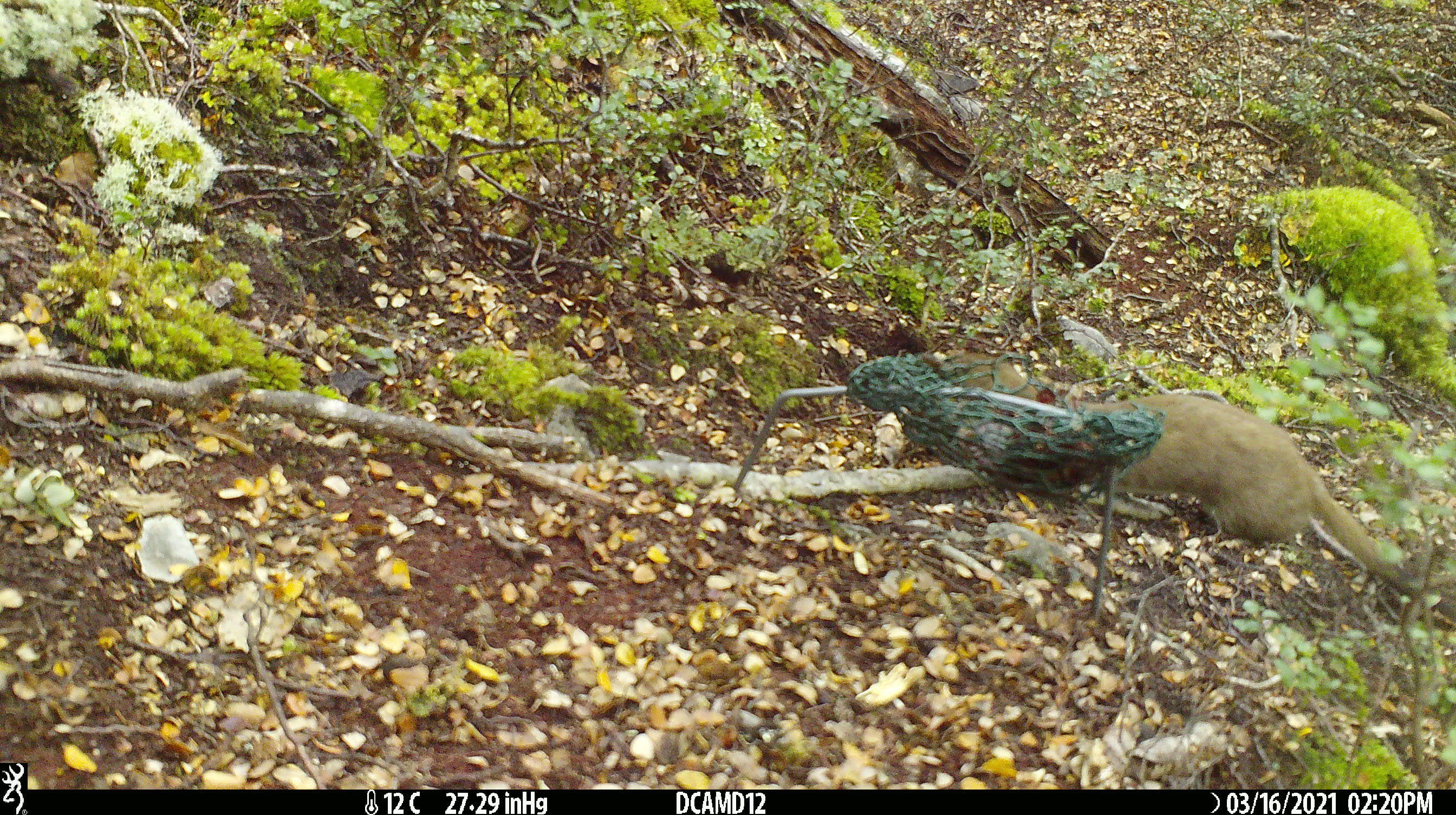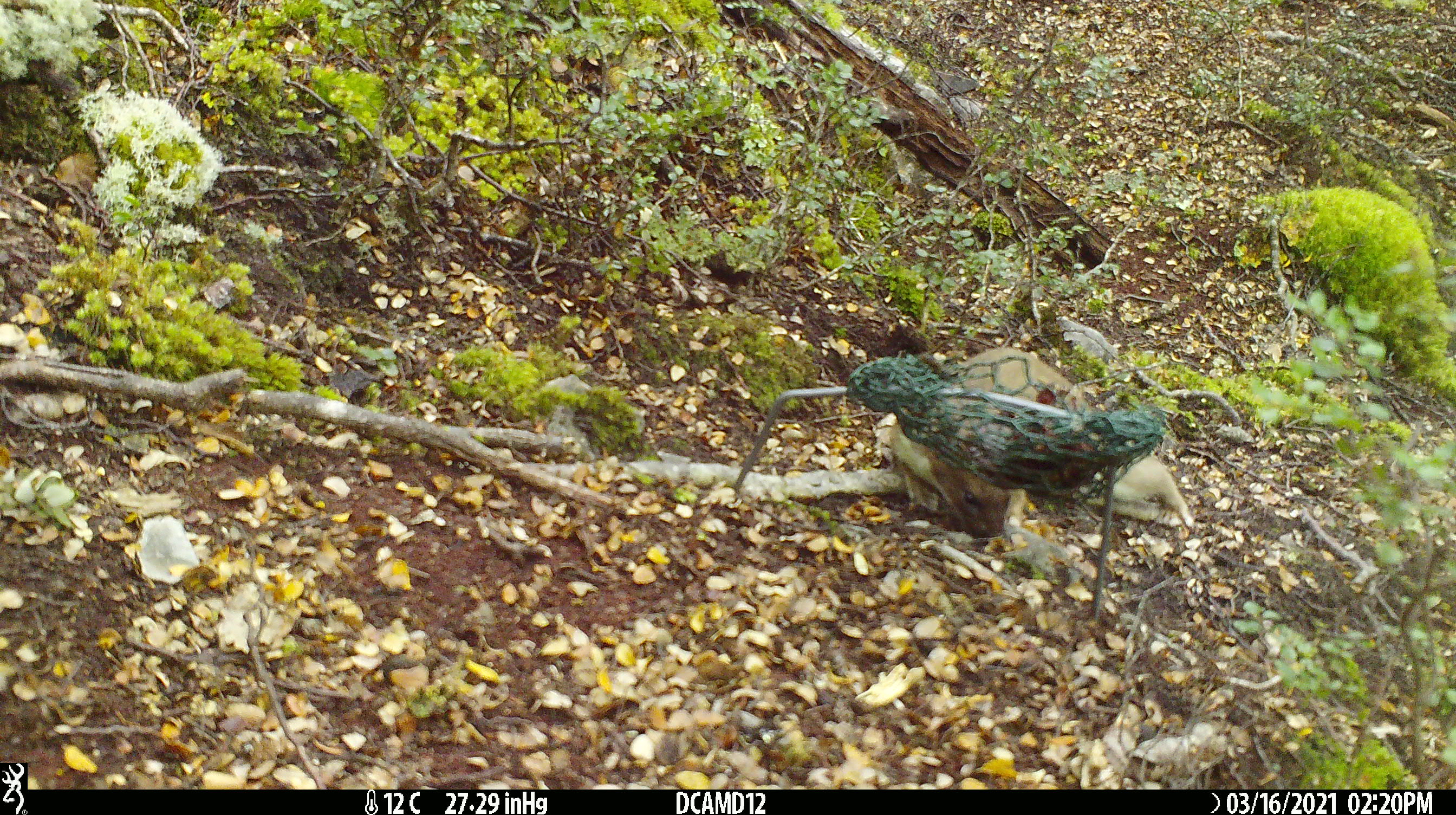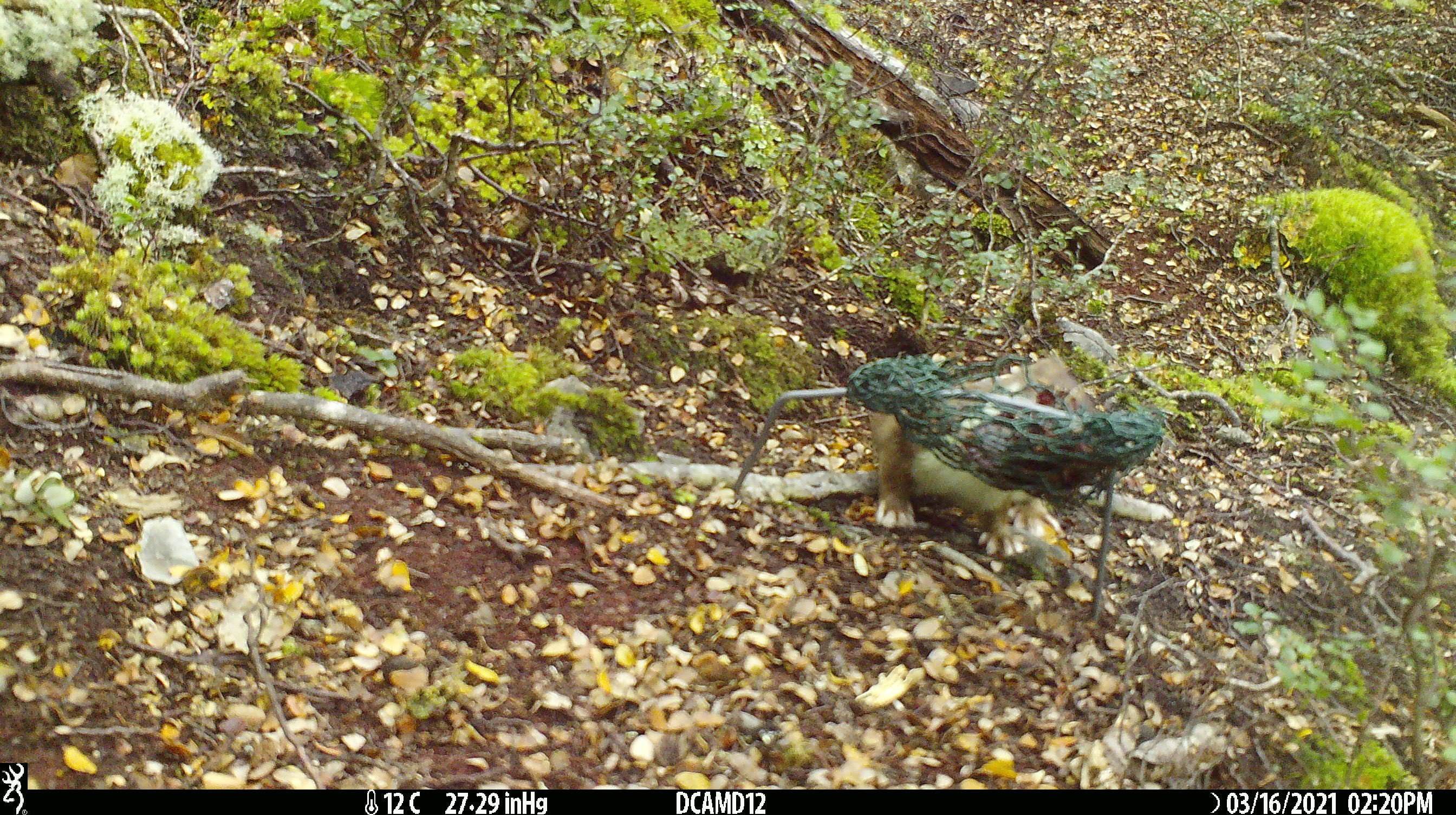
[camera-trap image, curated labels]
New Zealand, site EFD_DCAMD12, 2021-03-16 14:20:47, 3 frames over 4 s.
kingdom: Animalia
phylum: Chordata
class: Mammalia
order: Carnivora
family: Mustelidae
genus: Mustela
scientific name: Mustela erminea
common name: stoat